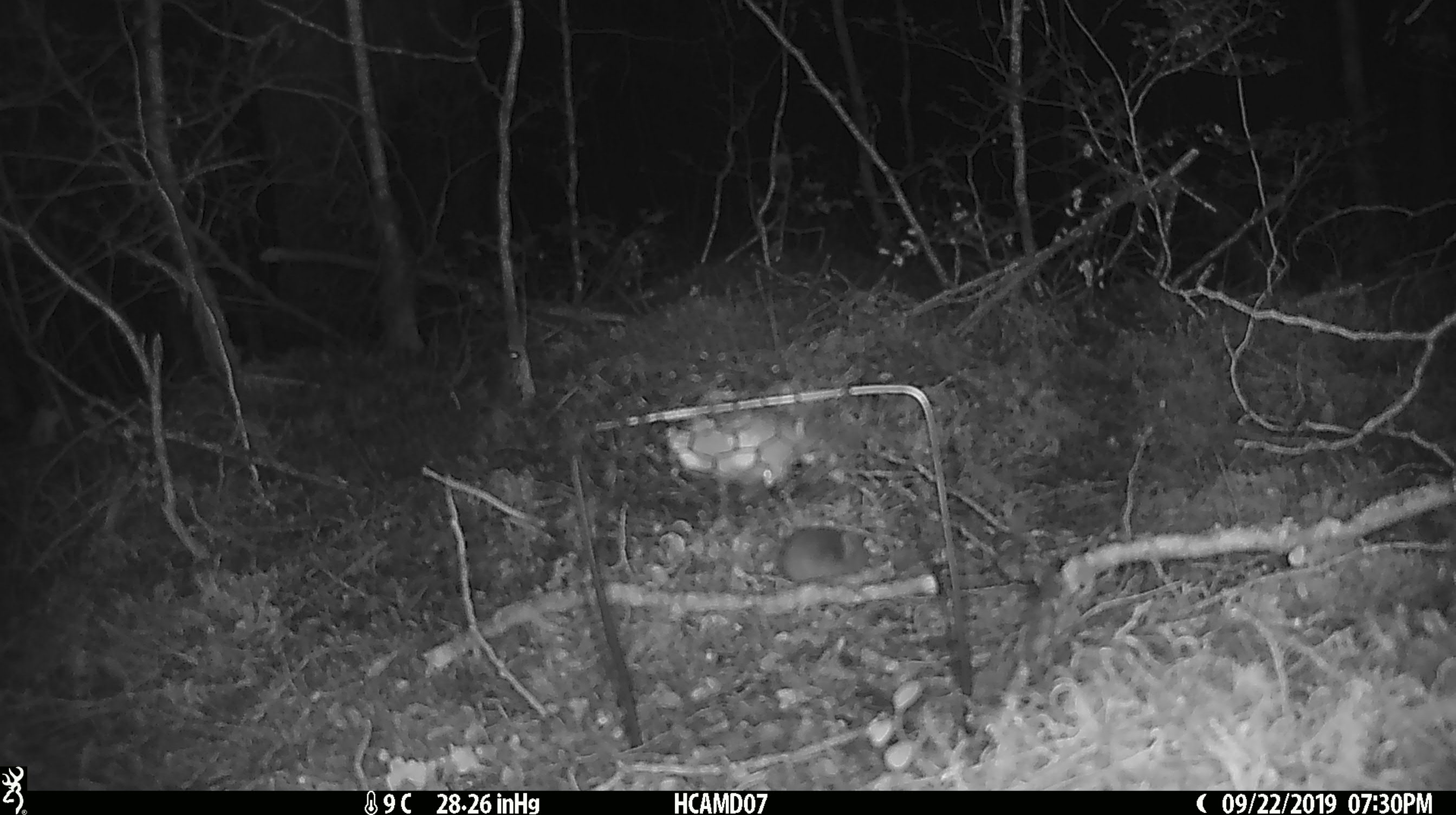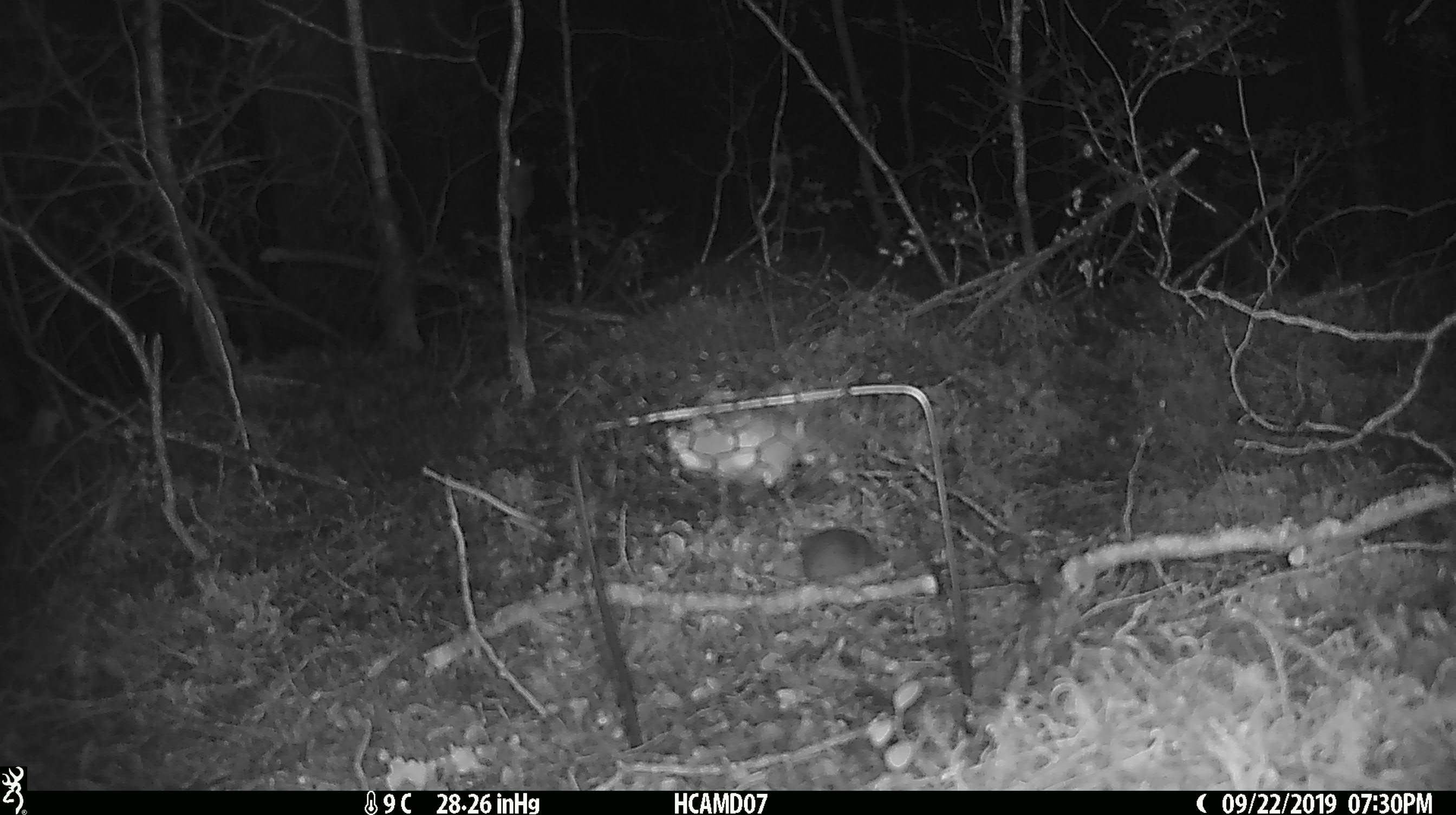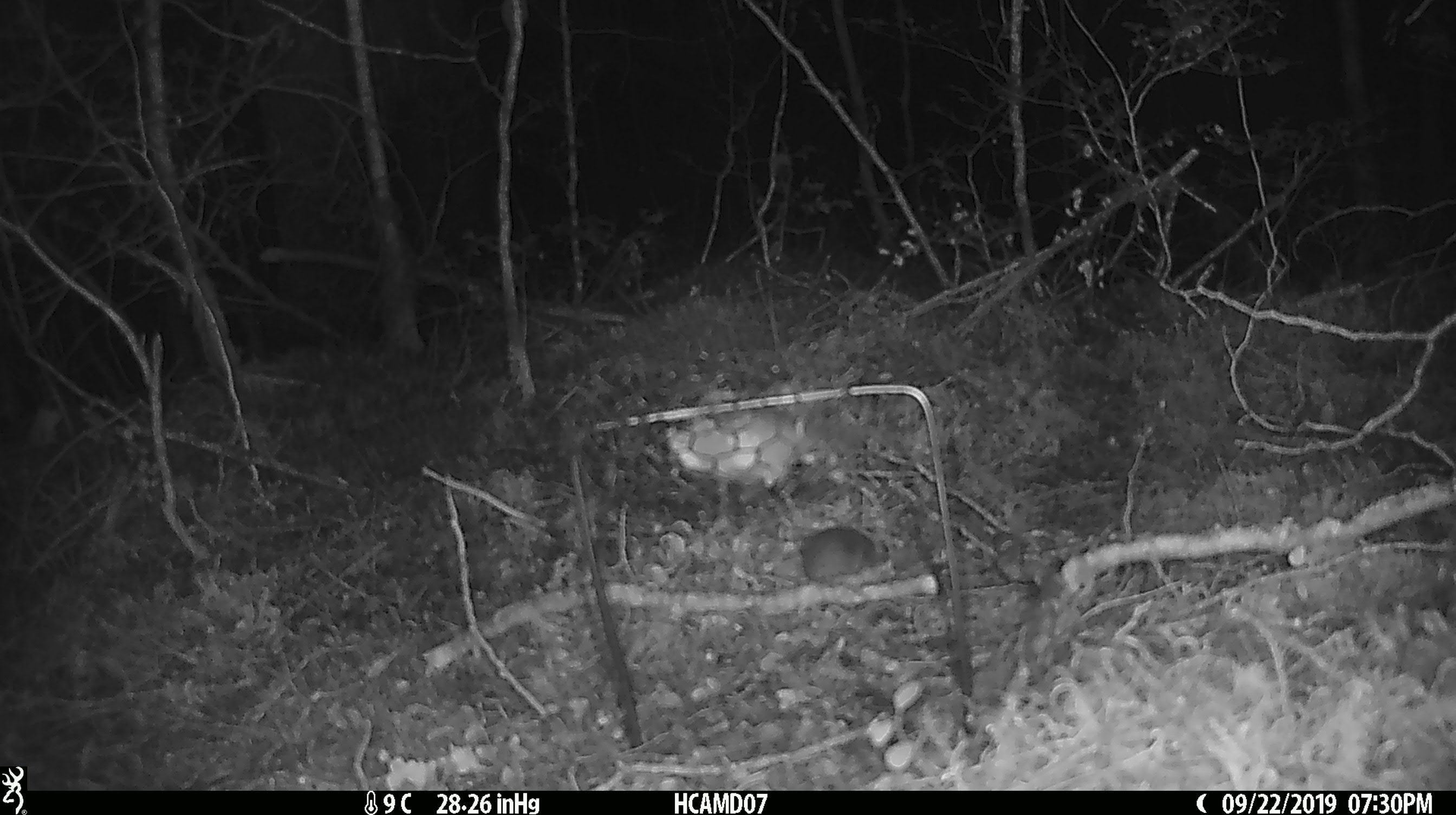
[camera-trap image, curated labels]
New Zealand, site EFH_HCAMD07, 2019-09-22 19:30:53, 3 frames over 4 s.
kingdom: Animalia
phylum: Chordata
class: Mammalia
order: Rodentia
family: Muridae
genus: Mus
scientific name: Mus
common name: mouse